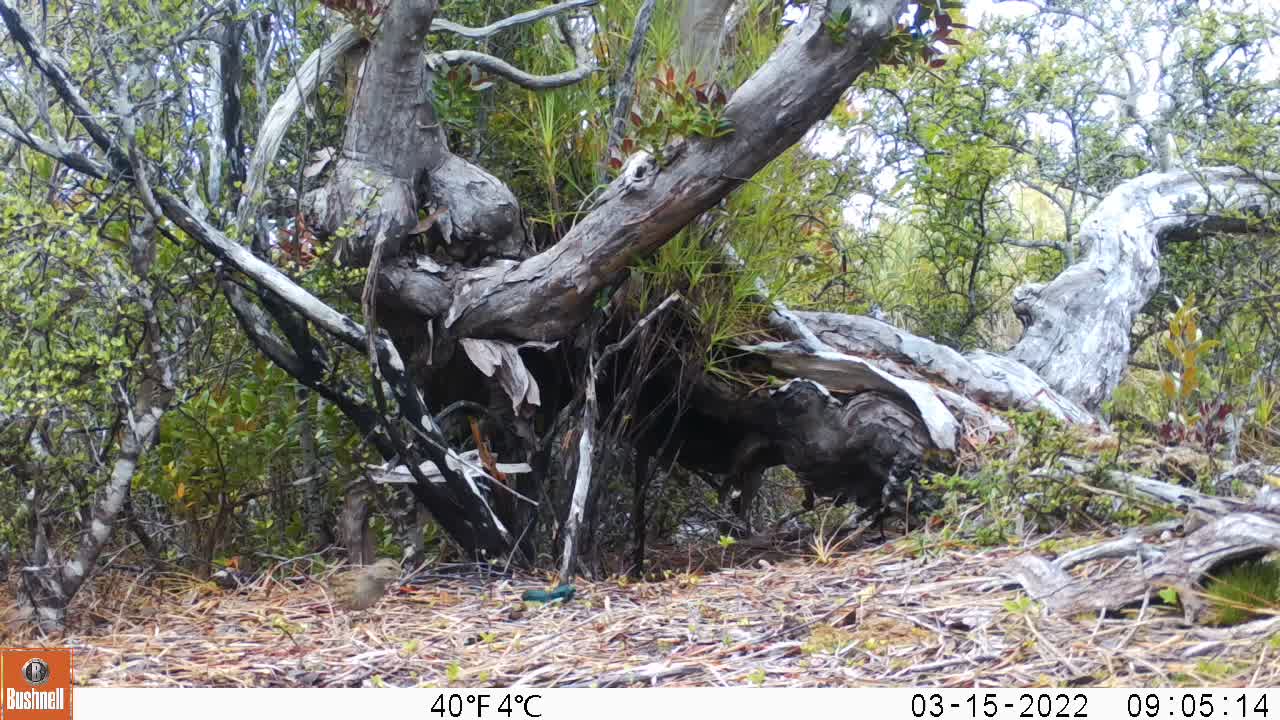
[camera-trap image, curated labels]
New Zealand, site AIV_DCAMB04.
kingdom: Animalia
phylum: Chordata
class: Aves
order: Passeriformes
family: Prunellidae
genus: Prunella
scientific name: Prunella modularis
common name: dunnock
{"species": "dunnock (Prunella modularis)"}